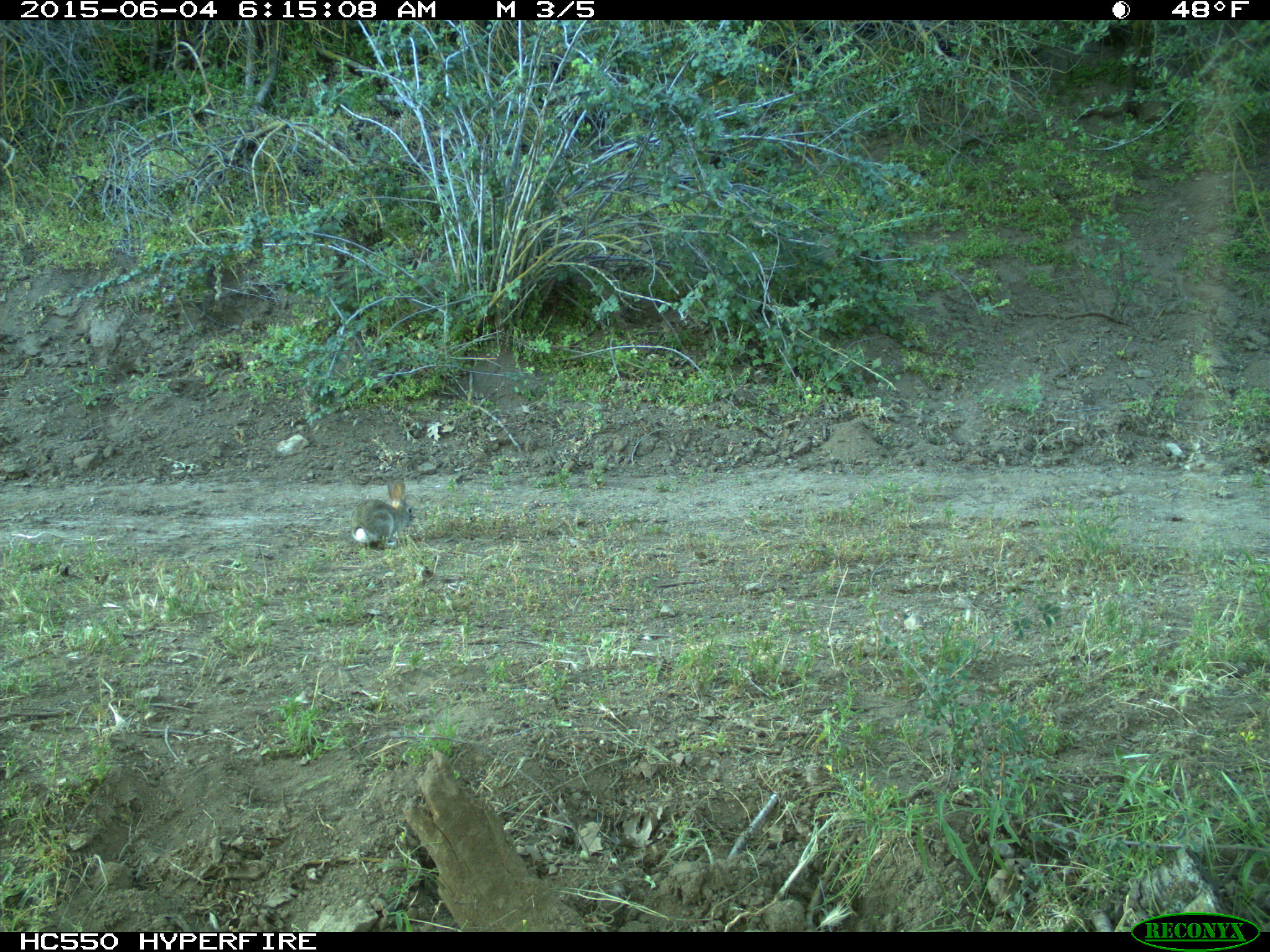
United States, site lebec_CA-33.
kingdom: Animalia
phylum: Chordata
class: Mammalia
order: Lagomorpha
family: Leporidae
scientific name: Leporidae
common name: rabbits and hares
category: unidentified rabbit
Unidentified rabbit (rabbits and hares) (Leporidae).